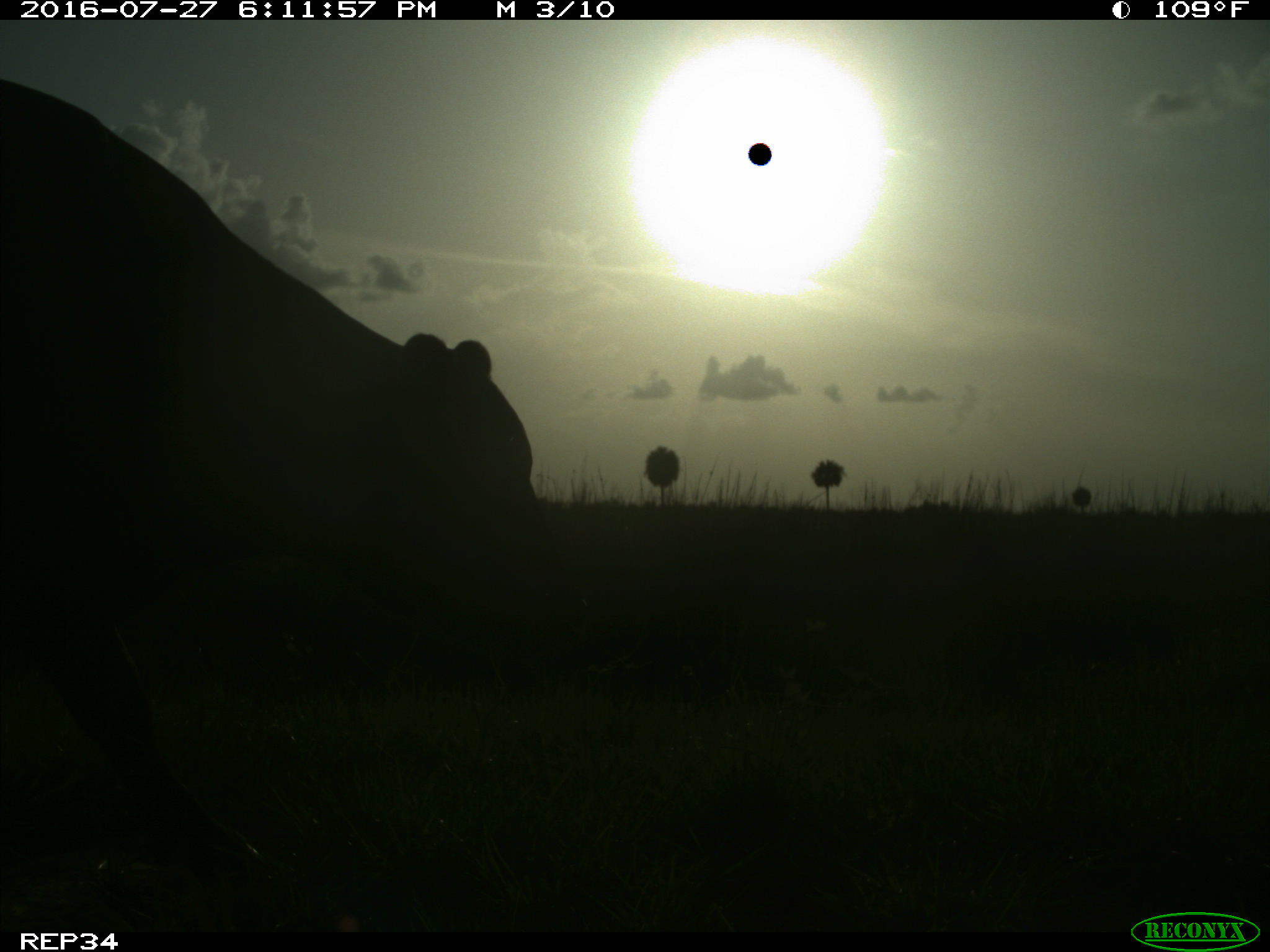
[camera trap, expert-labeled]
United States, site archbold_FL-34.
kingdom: Animalia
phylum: Chordata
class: Mammalia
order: Artiodactyla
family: Bovidae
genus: Bos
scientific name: Bos taurus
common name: domestic cow